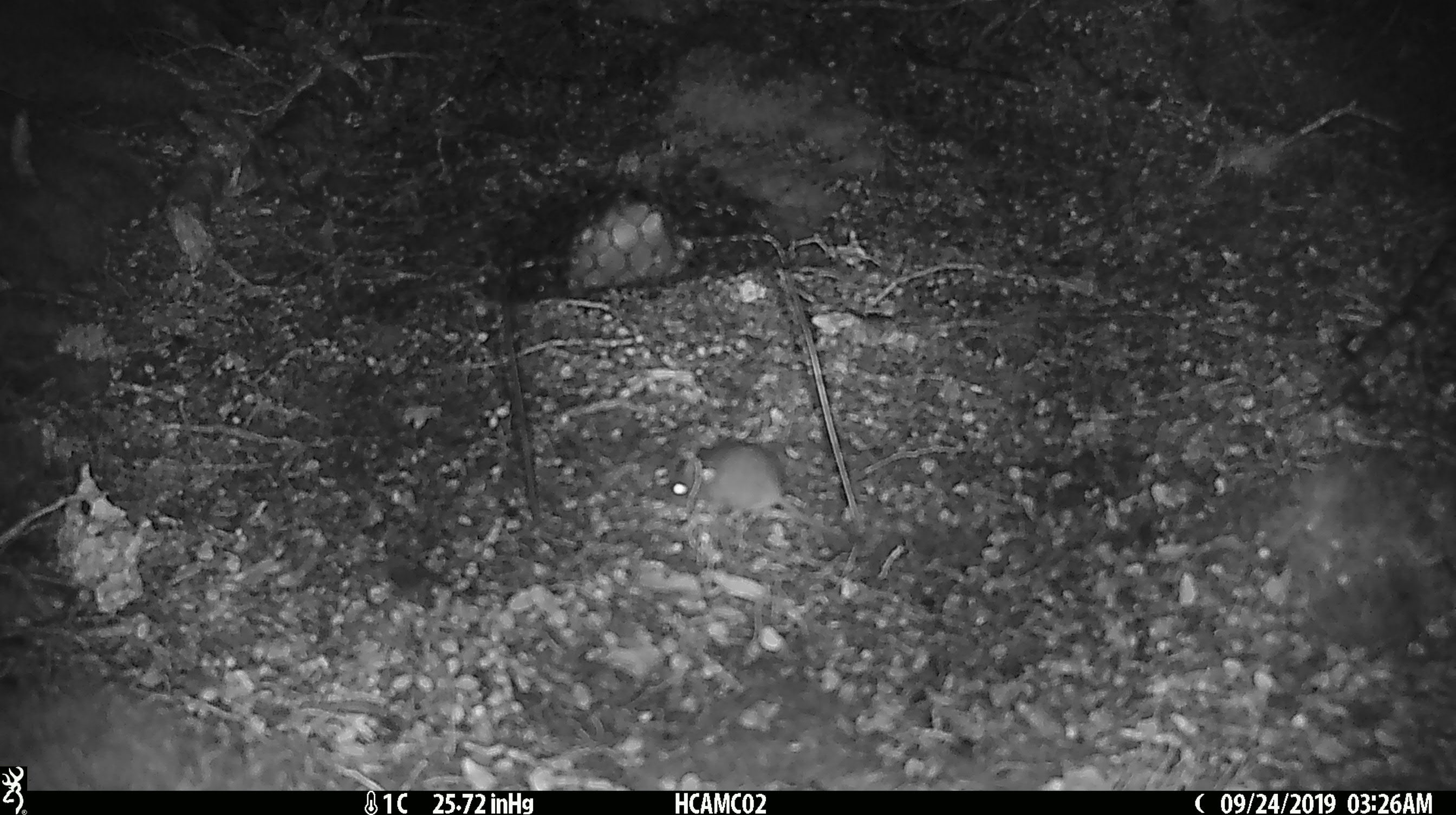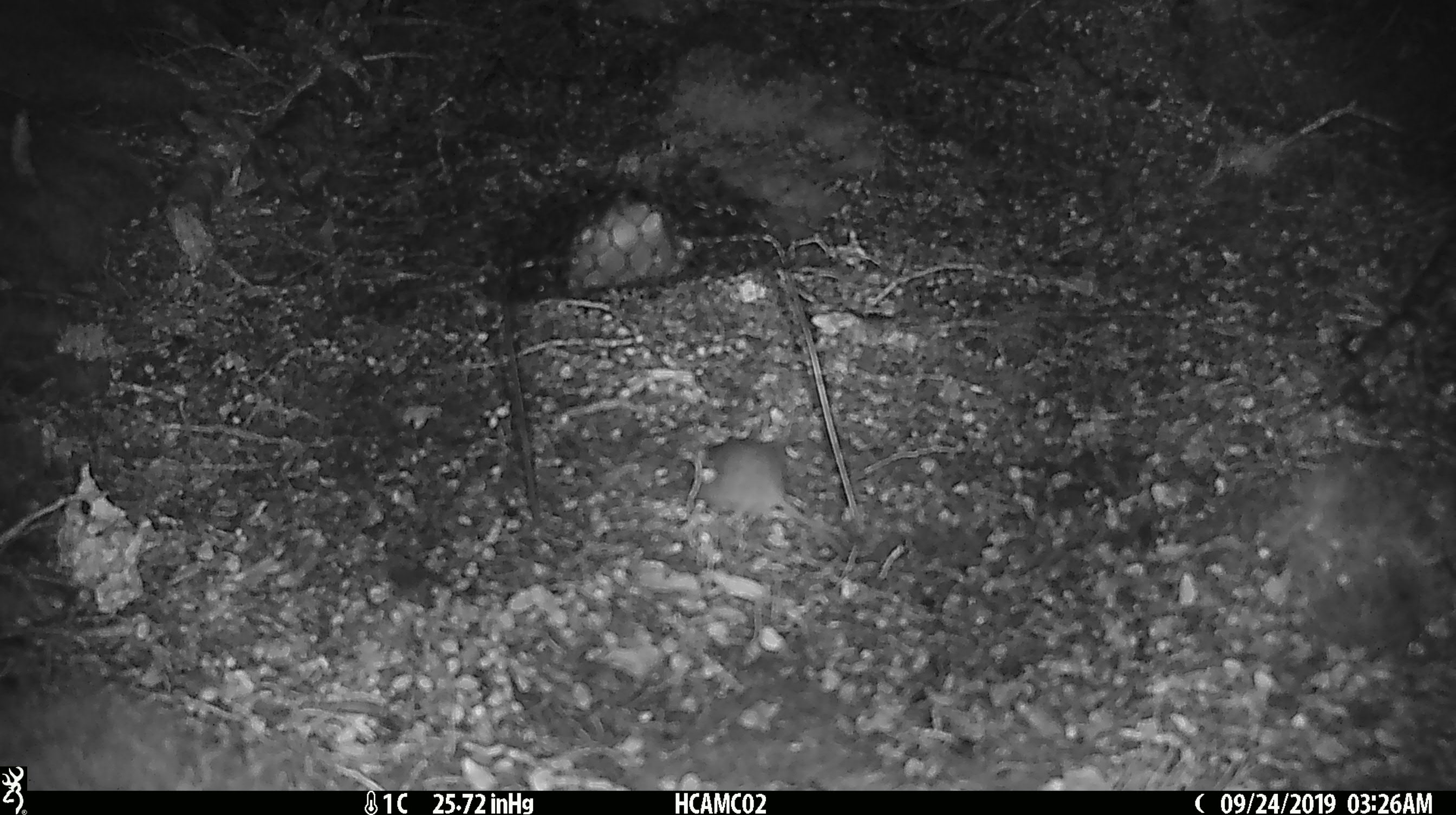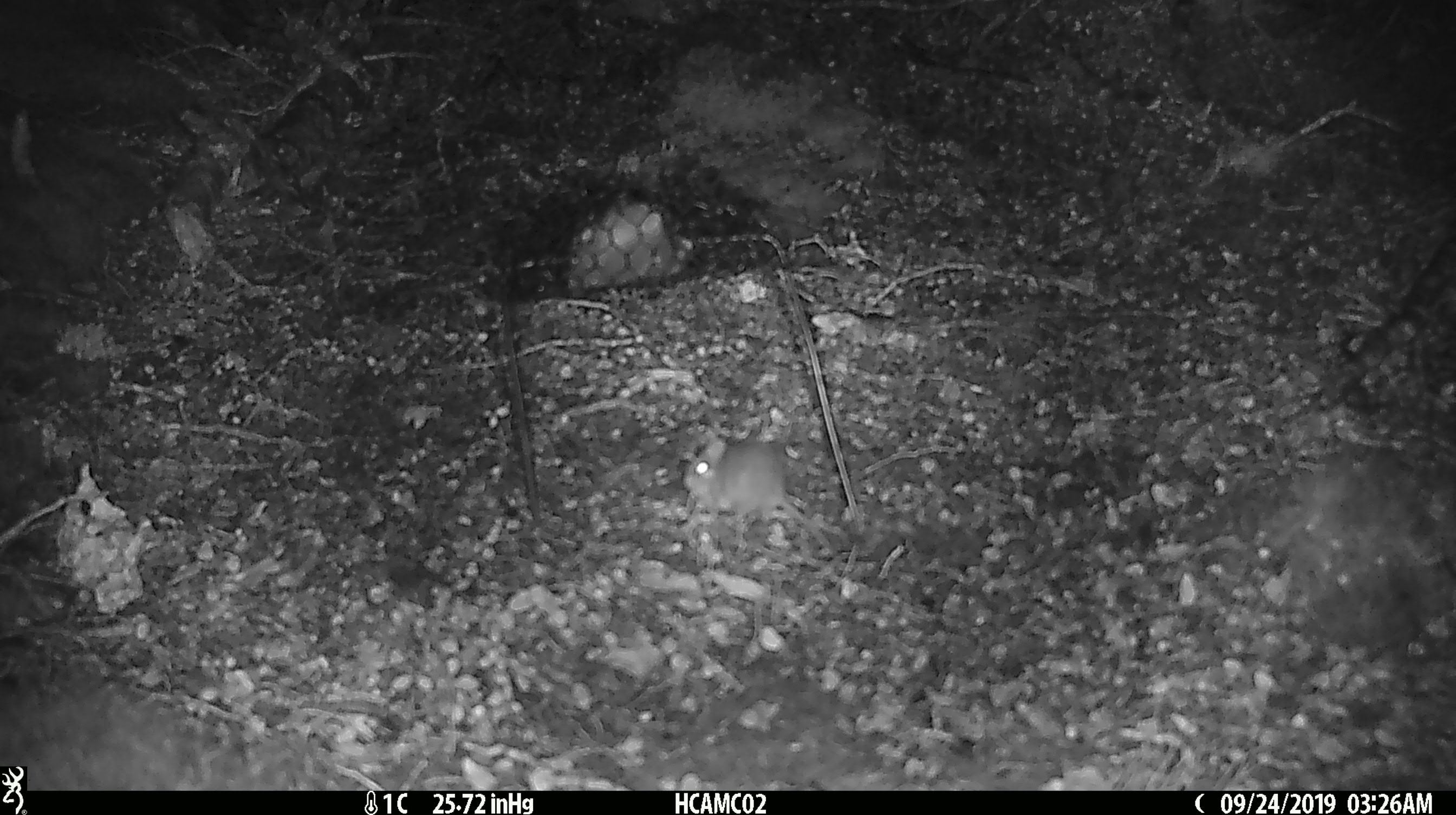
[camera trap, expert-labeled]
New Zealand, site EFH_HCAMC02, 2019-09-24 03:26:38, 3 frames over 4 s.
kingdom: Animalia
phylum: Chordata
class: Mammalia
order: Rodentia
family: Muridae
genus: Mus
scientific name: Mus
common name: mouse